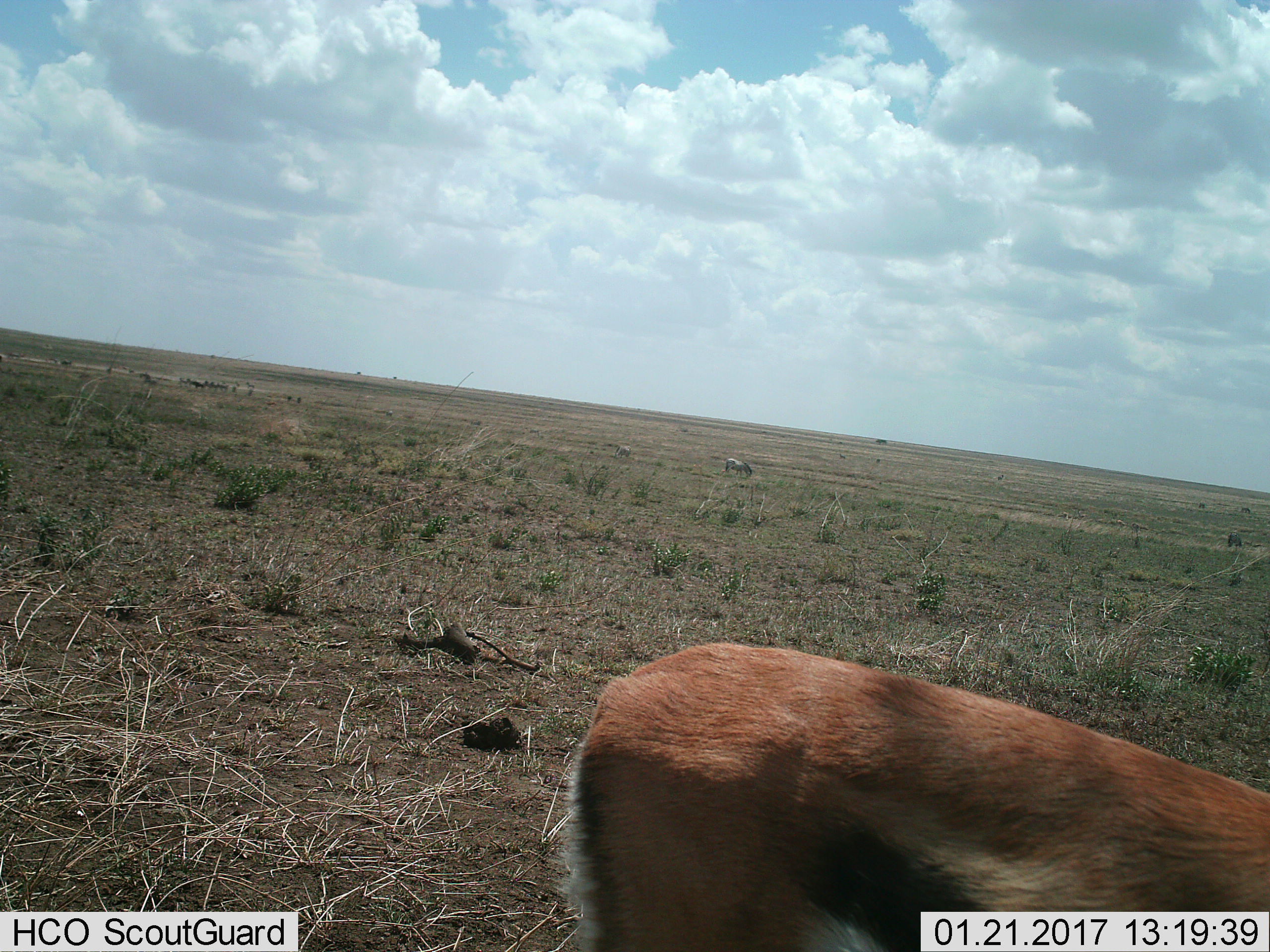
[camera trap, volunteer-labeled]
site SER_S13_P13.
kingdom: Animalia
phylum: Chordata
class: Mammalia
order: Artiodactyla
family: Bovidae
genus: Eudorcas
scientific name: Eudorcas thomsonii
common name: thomson's gazelle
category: gazellethomsons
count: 1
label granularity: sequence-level